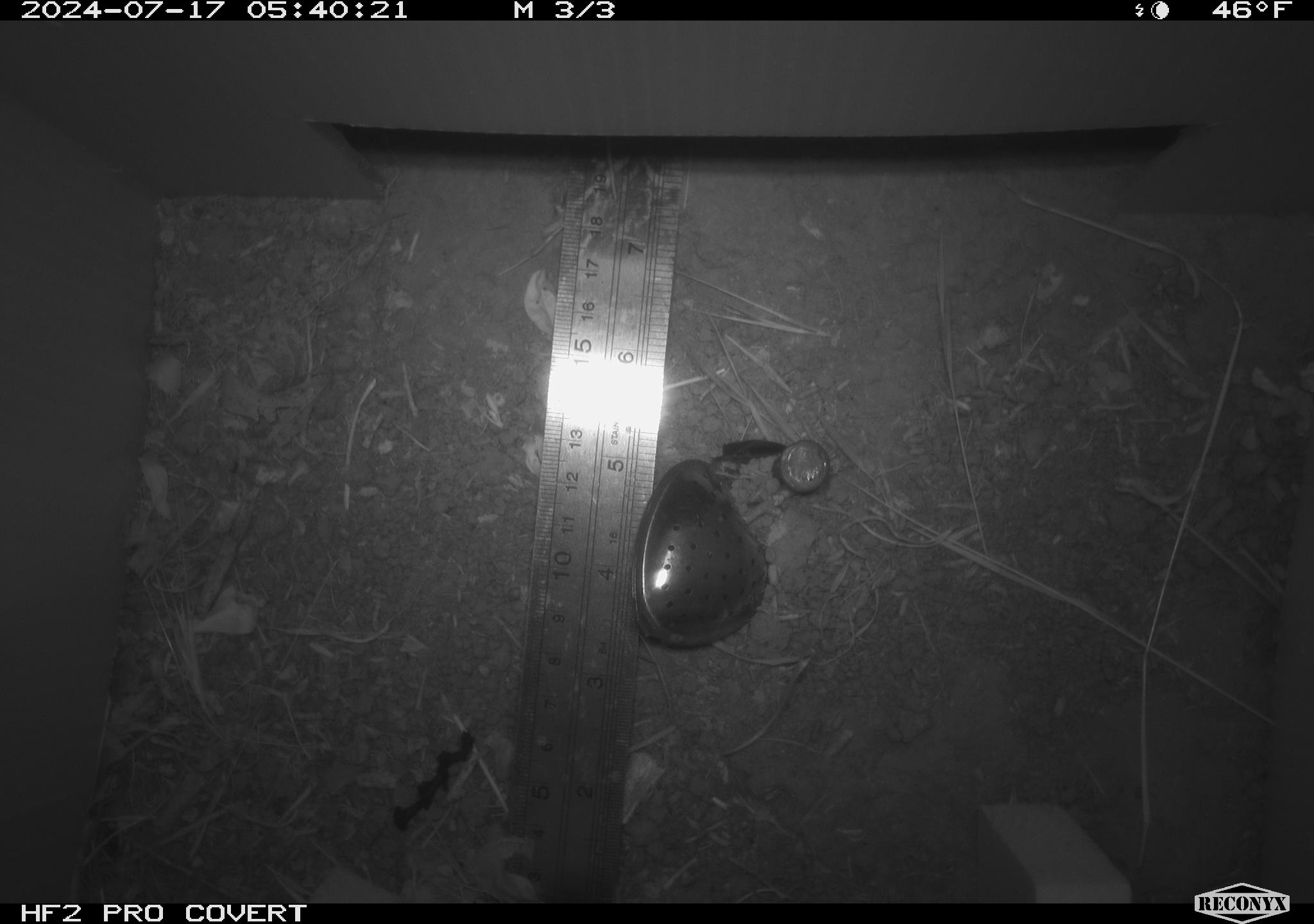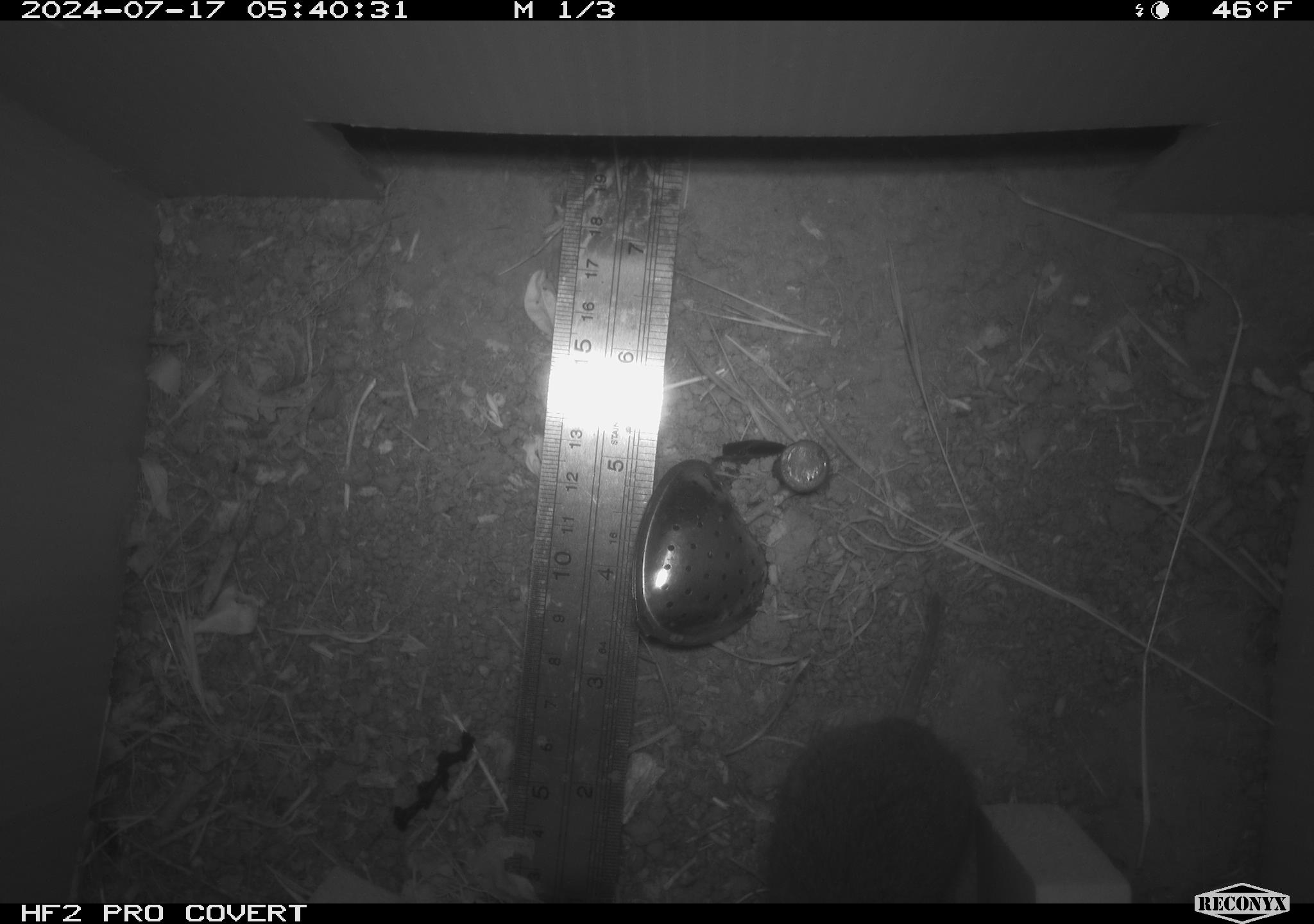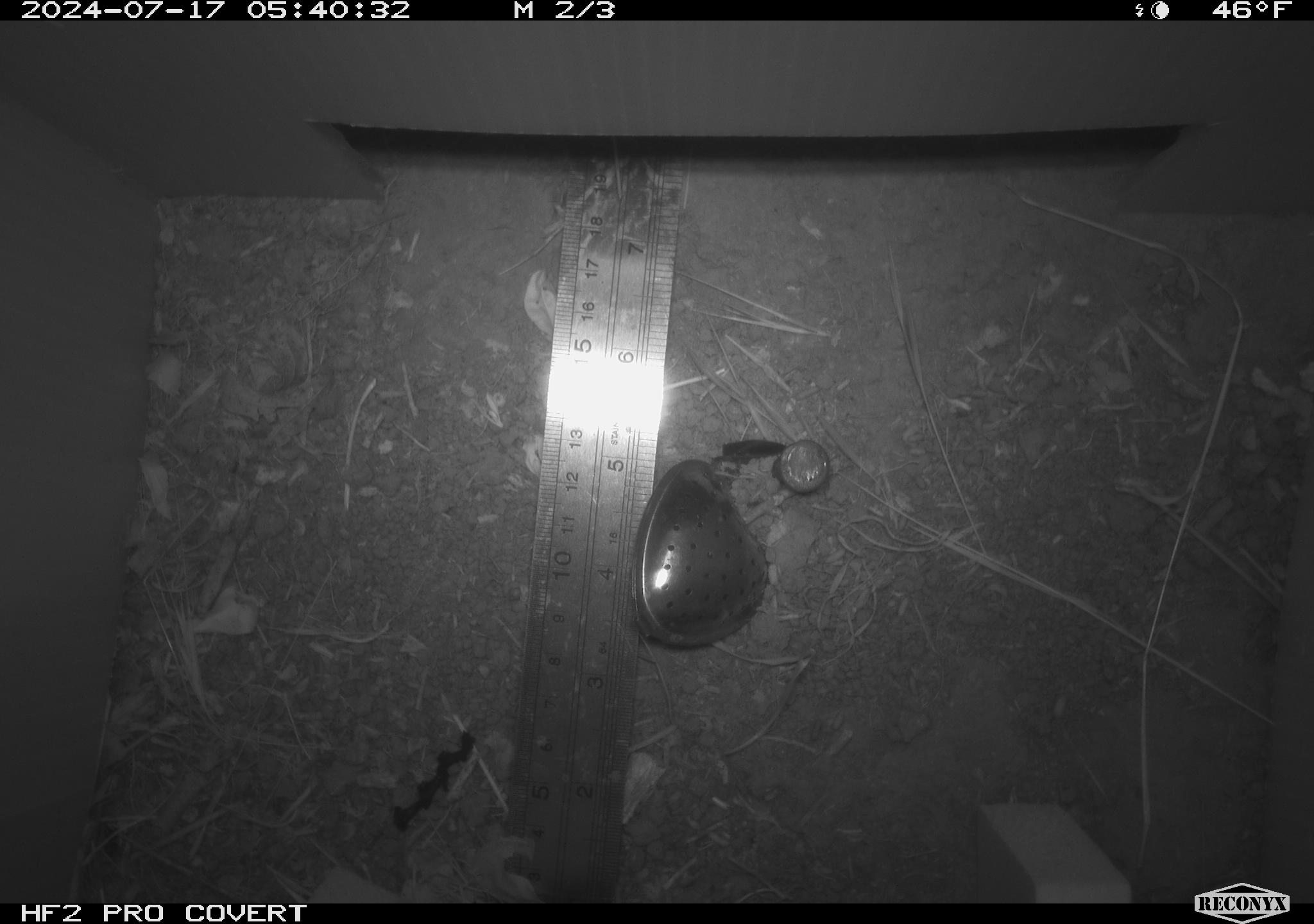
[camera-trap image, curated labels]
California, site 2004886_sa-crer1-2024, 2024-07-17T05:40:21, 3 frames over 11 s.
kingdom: Animalia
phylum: Chordata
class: Mammalia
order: Rodentia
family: Cricetidae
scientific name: Arvicolinae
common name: voles, lemmings, and muskrats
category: arvicolinae subfamily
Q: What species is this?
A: Arvicolinae subfamily (voles, lemmings, and muskrats) (Arvicolinae).